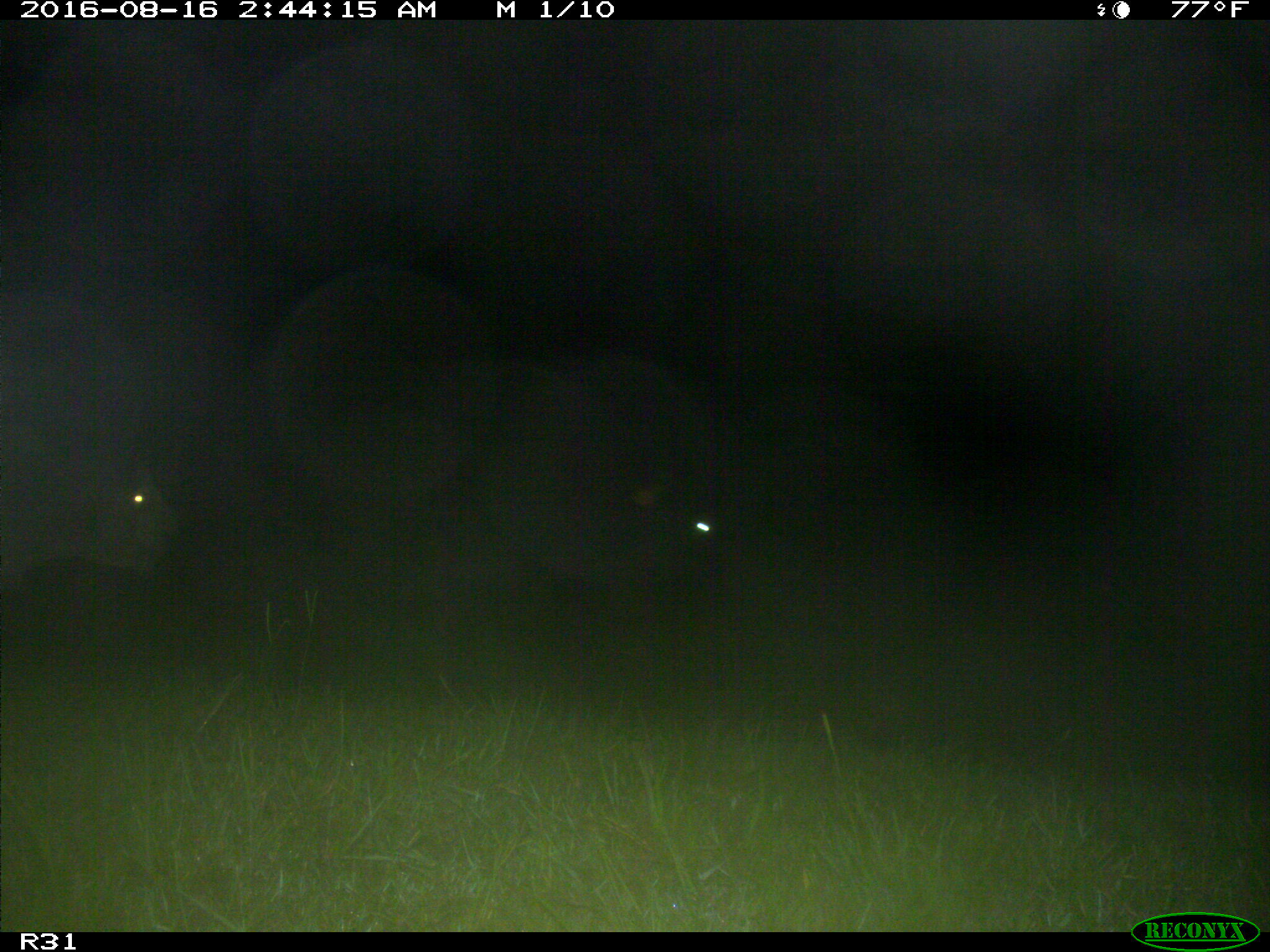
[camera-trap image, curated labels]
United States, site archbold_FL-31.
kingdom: Animalia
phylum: Chordata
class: Mammalia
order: Artiodactyla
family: Bovidae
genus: Bos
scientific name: Bos taurus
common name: domestic cow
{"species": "Bos taurus (domestic cow)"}